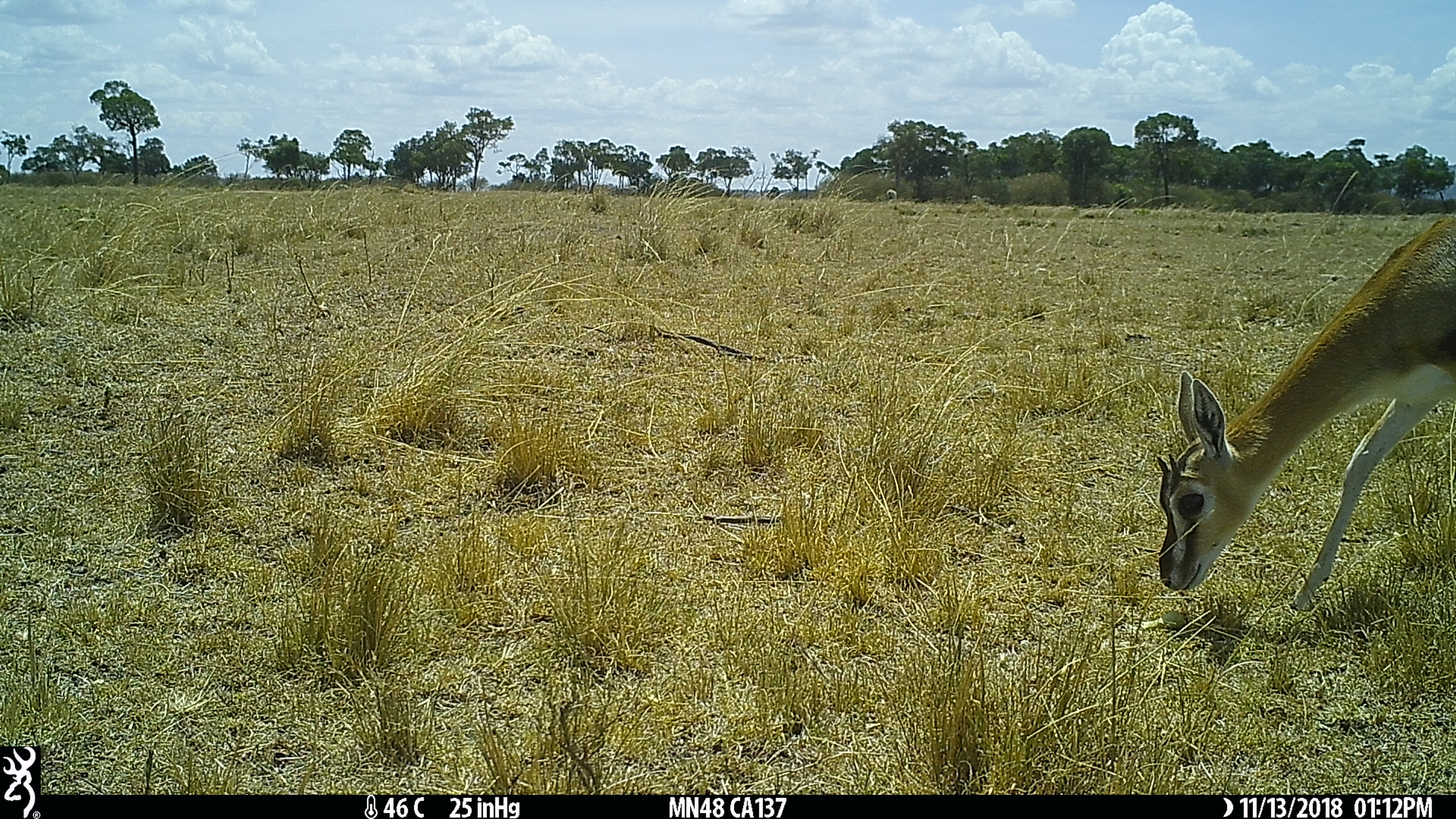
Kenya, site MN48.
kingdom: Animalia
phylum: Chordata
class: Mammalia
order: Artiodactyla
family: Bovidae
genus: Eudorcas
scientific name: Eudorcas thomsonii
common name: thomon's gazelle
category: gazelle thomsons